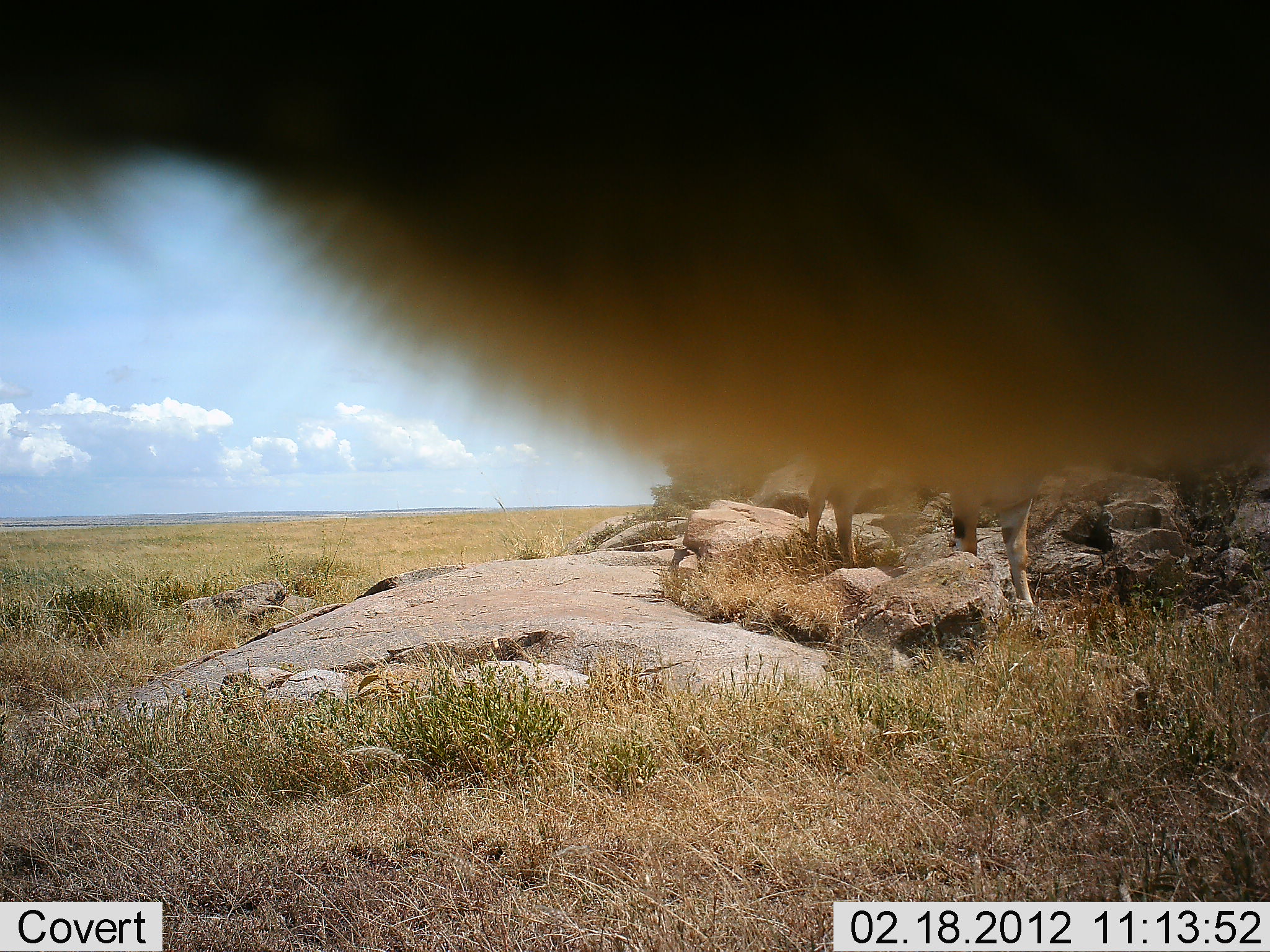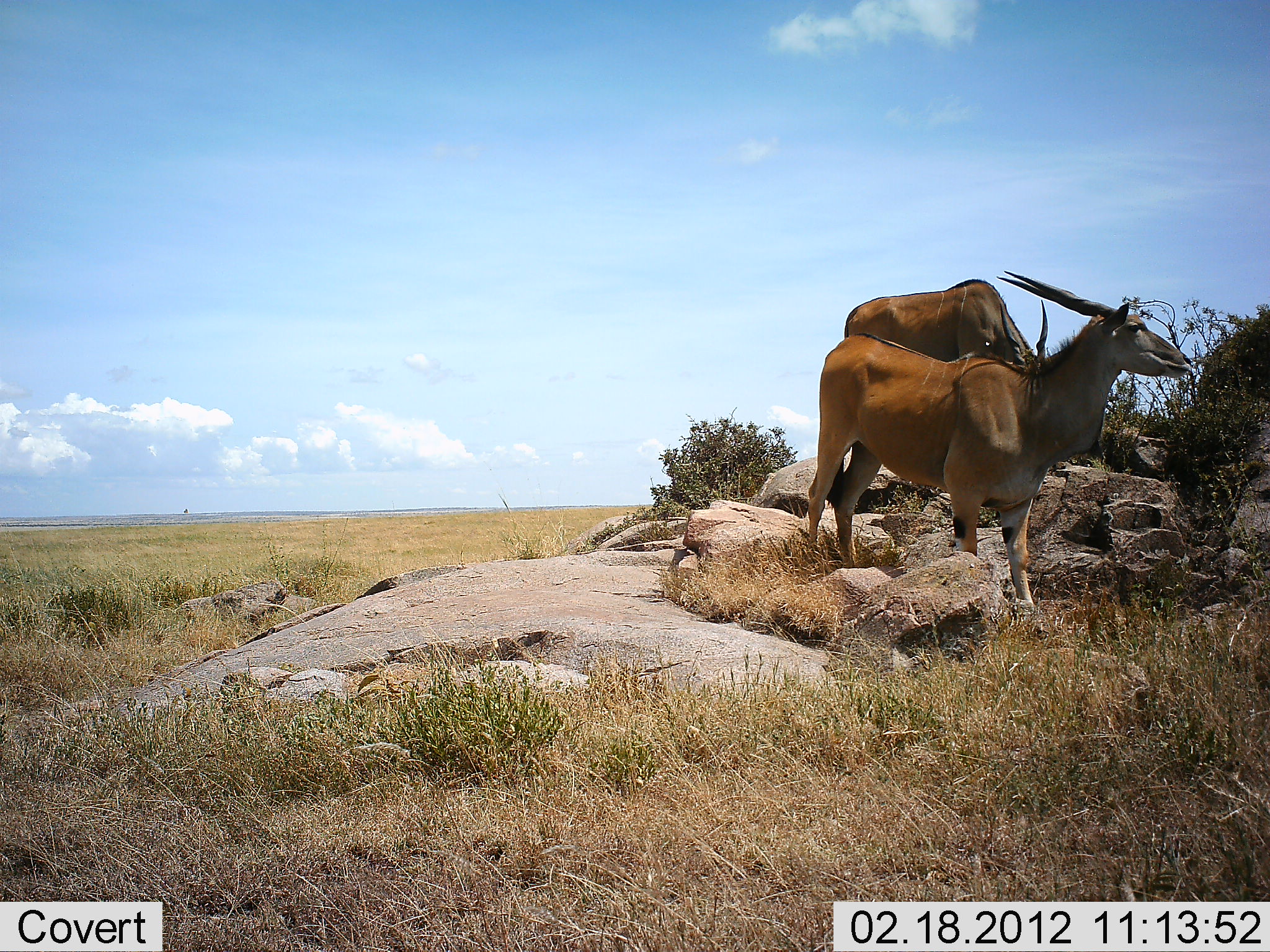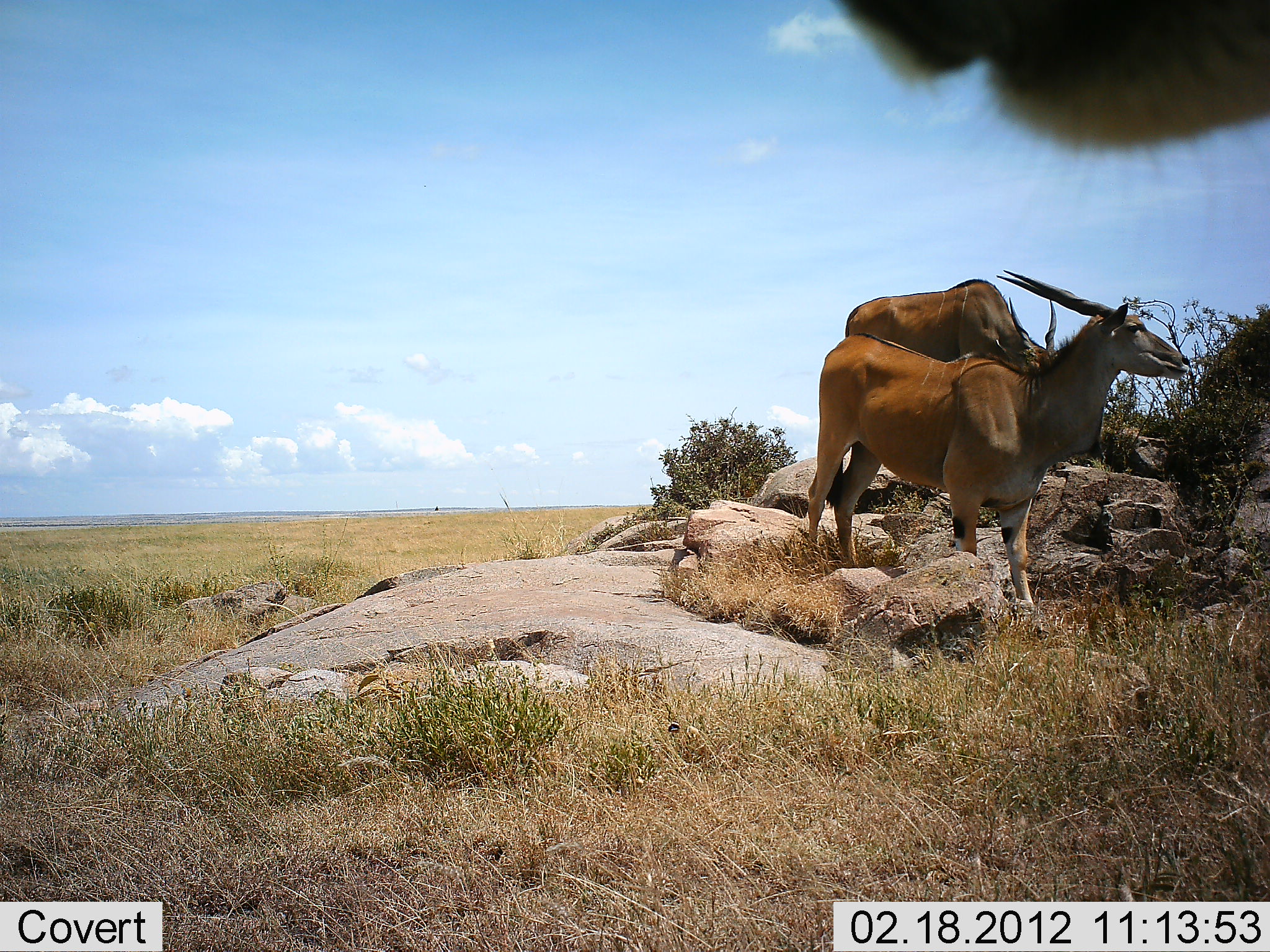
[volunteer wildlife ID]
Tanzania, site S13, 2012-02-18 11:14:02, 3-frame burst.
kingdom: Animalia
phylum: Chordata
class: Mammalia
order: Artiodactyla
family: Bovidae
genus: Tragelaphus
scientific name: Tragelaphus oryx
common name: eland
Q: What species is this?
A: Eland (Tragelaphus oryx).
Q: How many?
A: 3.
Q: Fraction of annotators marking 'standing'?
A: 86%.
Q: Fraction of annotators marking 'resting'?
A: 3%.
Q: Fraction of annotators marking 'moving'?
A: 14%.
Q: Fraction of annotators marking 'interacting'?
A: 0%.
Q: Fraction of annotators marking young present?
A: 0%.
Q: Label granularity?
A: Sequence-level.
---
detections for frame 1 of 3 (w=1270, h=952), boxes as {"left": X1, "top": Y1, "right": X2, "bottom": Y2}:
animal: {"left": 0, "top": 0, "right": 1269, "bottom": 542}; {"left": 805, "top": 449, "right": 1036, "bottom": 610}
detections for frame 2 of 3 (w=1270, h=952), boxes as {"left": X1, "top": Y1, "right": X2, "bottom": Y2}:
animal: {"left": 805, "top": 269, "right": 1192, "bottom": 610}; {"left": 845, "top": 277, "right": 1050, "bottom": 454}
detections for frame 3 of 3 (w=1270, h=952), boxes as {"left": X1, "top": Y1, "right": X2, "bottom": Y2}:
animal: {"left": 805, "top": 269, "right": 1192, "bottom": 610}; {"left": 841, "top": 1, "right": 1269, "bottom": 208}; {"left": 843, "top": 279, "right": 1060, "bottom": 458}